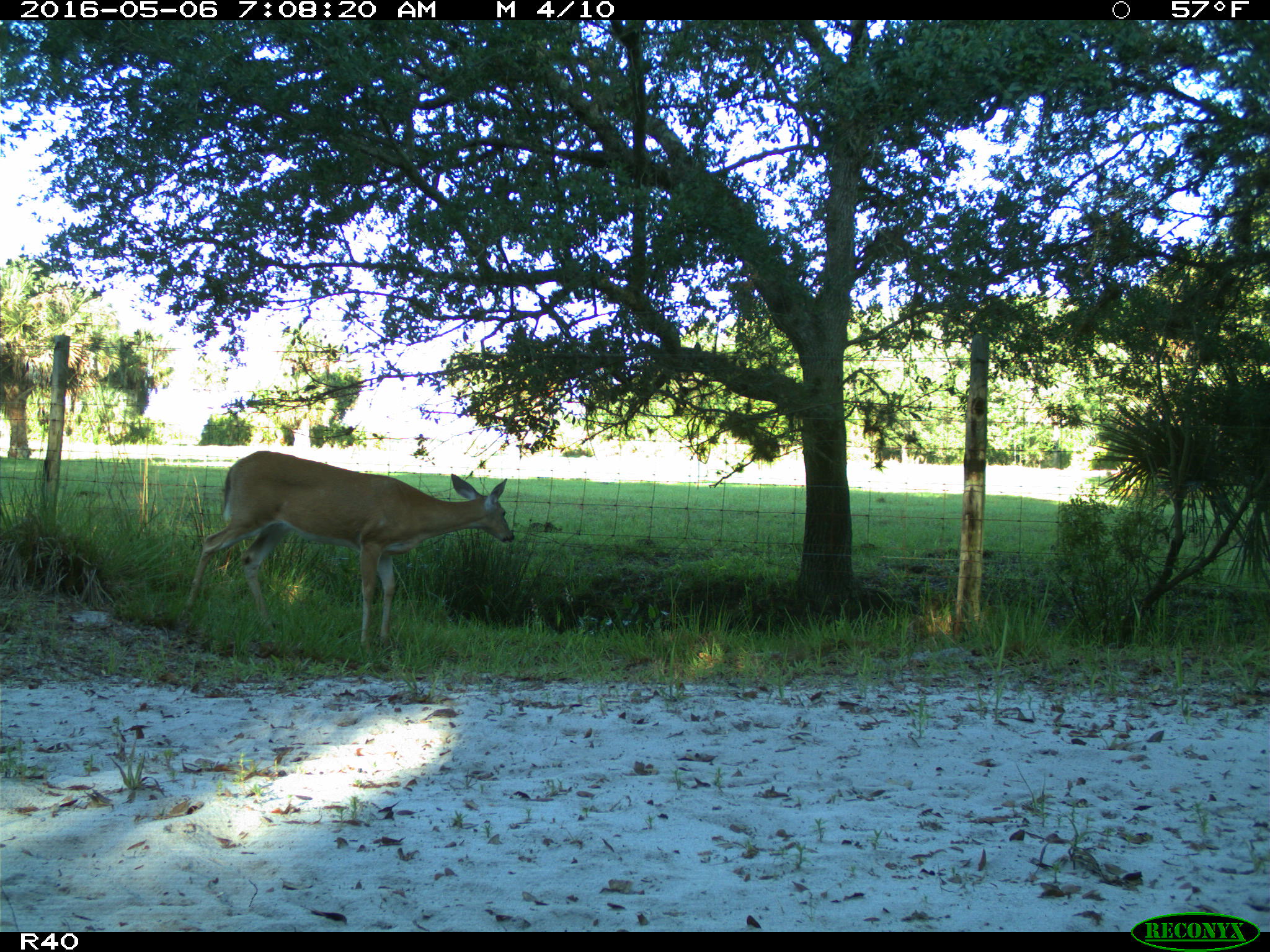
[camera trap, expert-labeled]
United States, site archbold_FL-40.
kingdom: Animalia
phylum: Chordata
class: Mammalia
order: Artiodactyla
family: Cervidae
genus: Odocoileus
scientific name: Odocoileus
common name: deer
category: unidentified deer